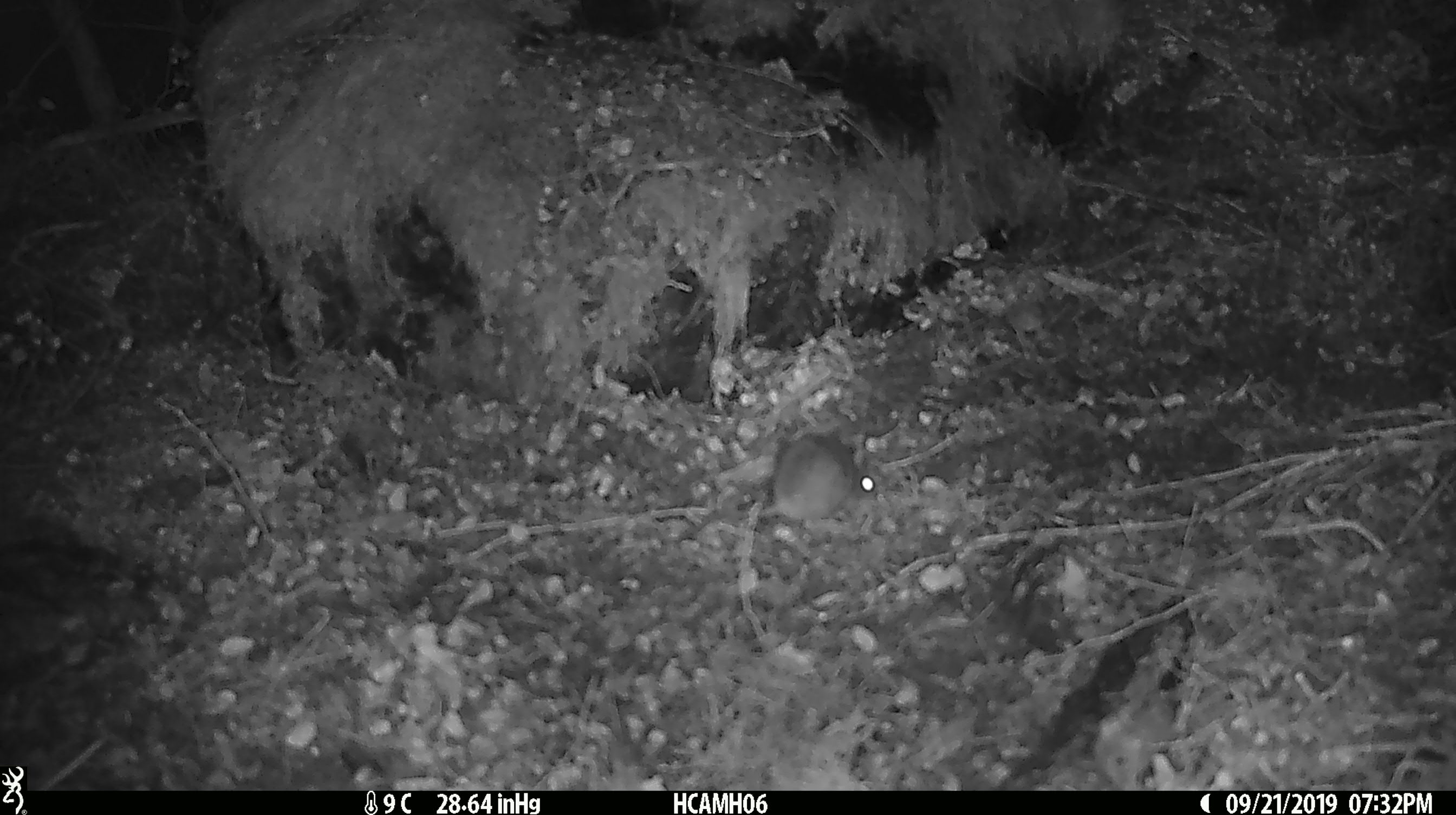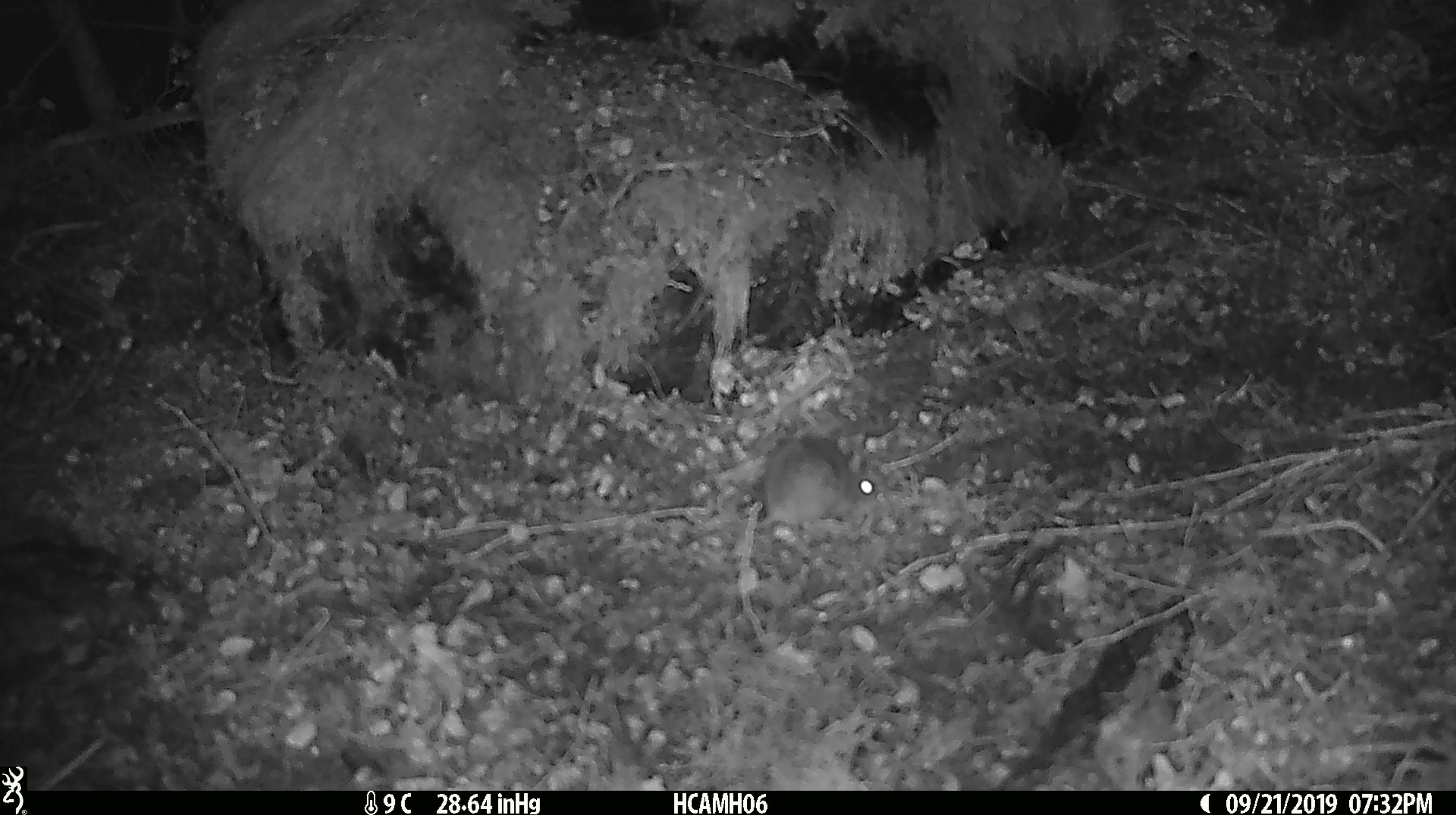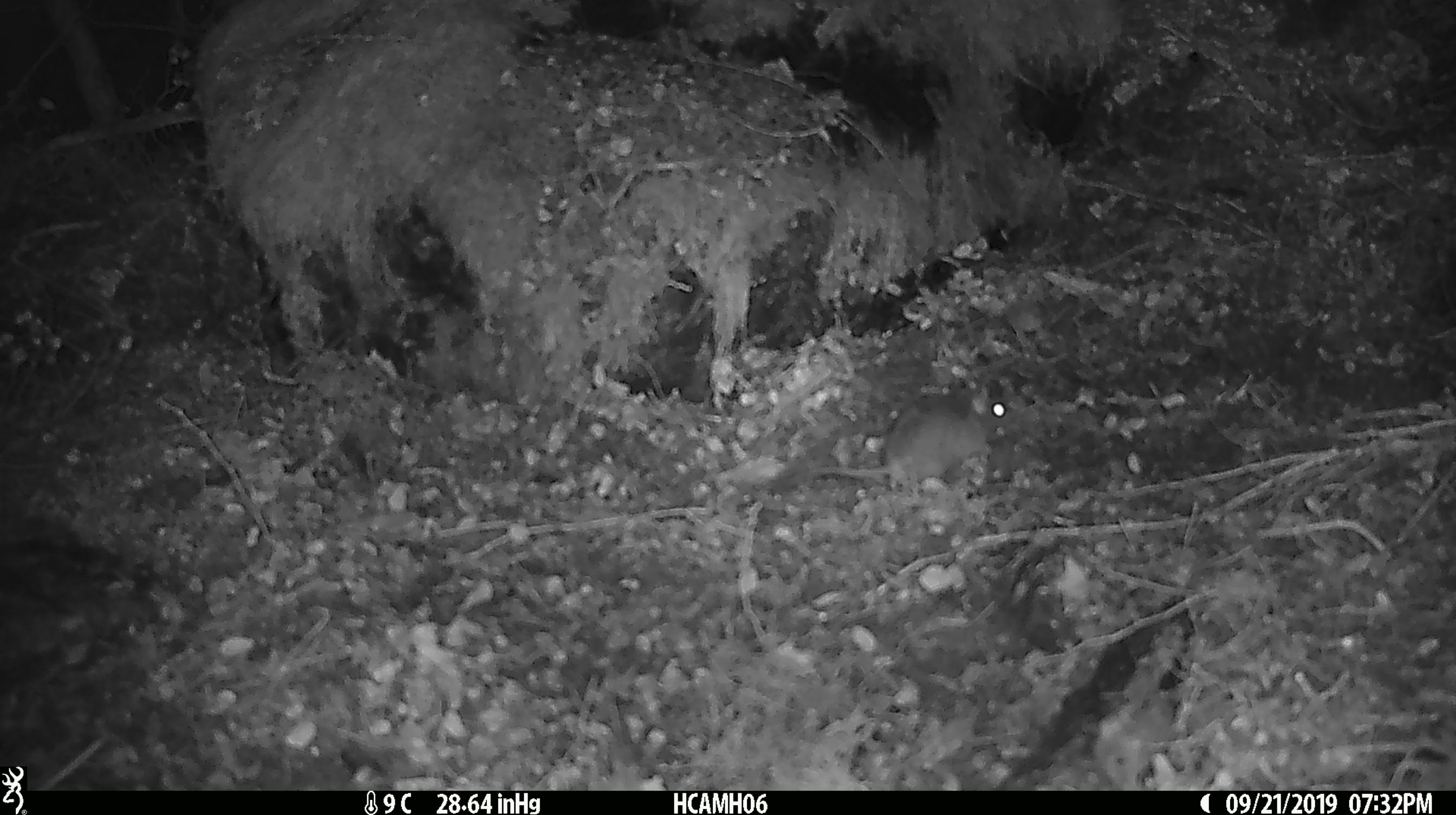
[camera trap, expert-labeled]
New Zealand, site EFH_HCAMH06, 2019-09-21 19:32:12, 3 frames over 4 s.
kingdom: Animalia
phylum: Chordata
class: Mammalia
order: Rodentia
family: Muridae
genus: Mus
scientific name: Mus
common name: mouse